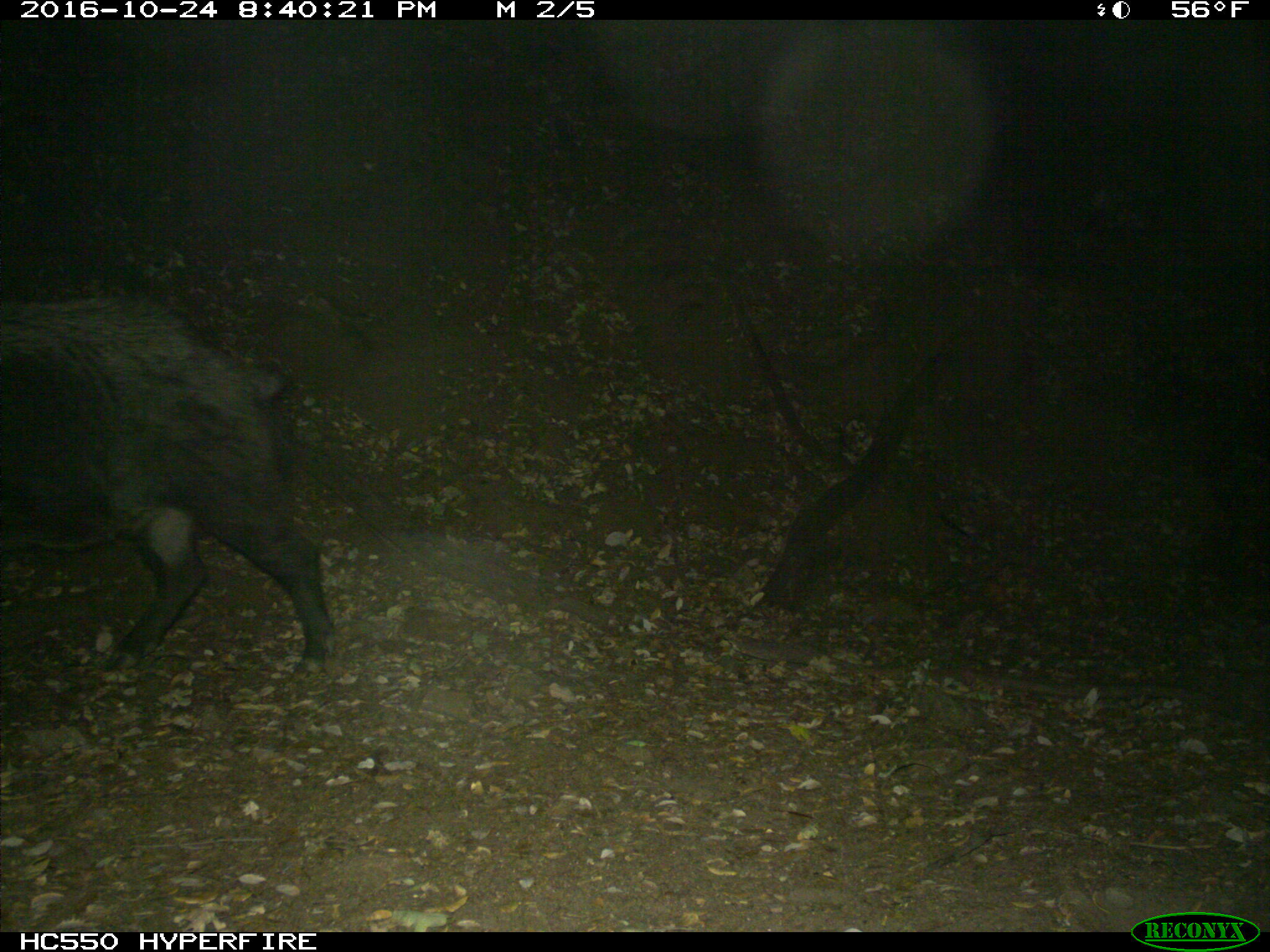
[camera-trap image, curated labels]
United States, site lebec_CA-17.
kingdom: Animalia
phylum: Chordata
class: Mammalia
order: Artiodactyla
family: Suidae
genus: Sus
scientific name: Sus scrofa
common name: wild boar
Sus scrofa (wild boar).